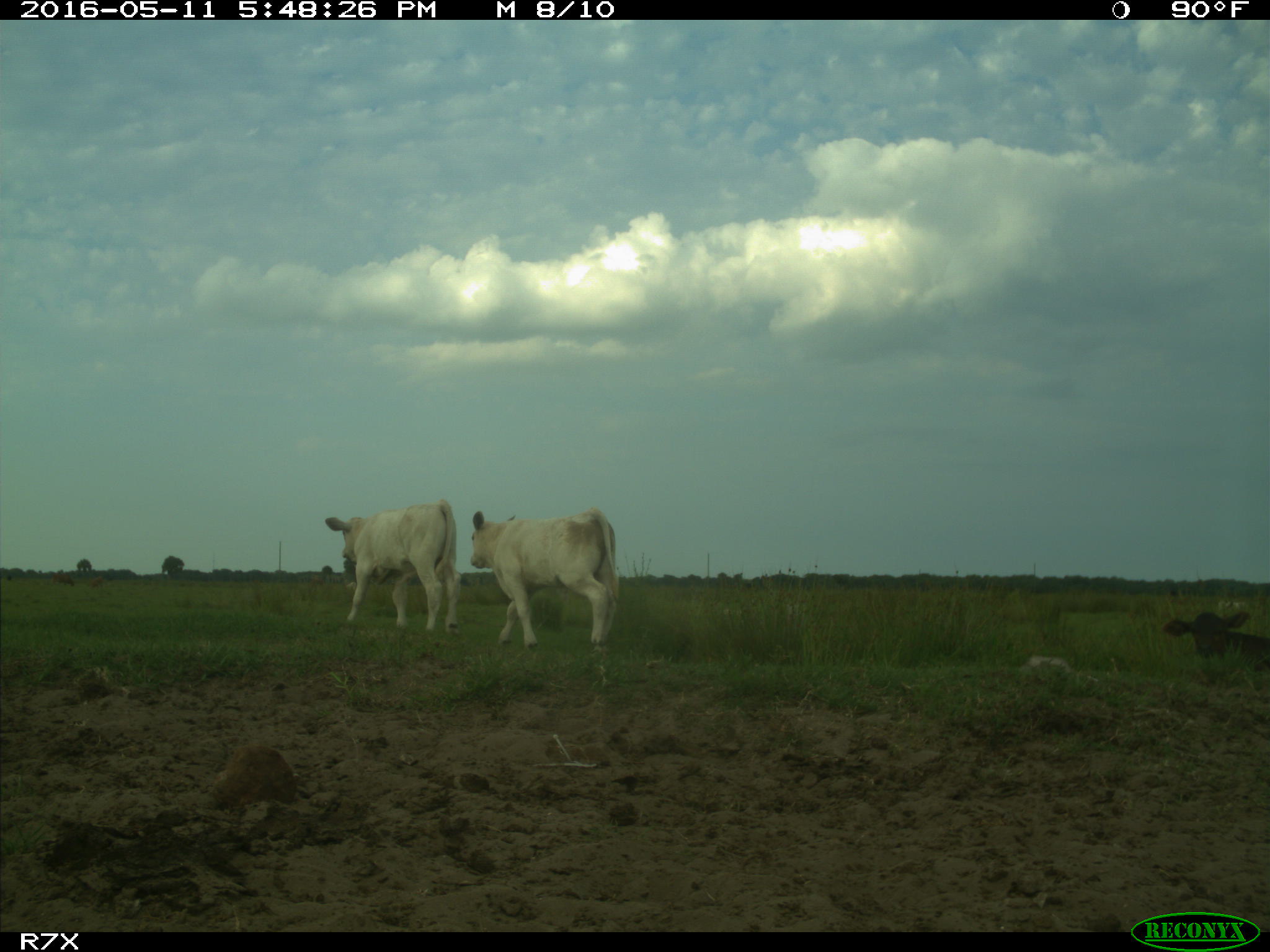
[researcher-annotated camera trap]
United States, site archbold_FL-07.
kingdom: Animalia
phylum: Chordata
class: Mammalia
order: Artiodactyla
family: Bovidae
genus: Bos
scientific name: Bos taurus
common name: domestic cow